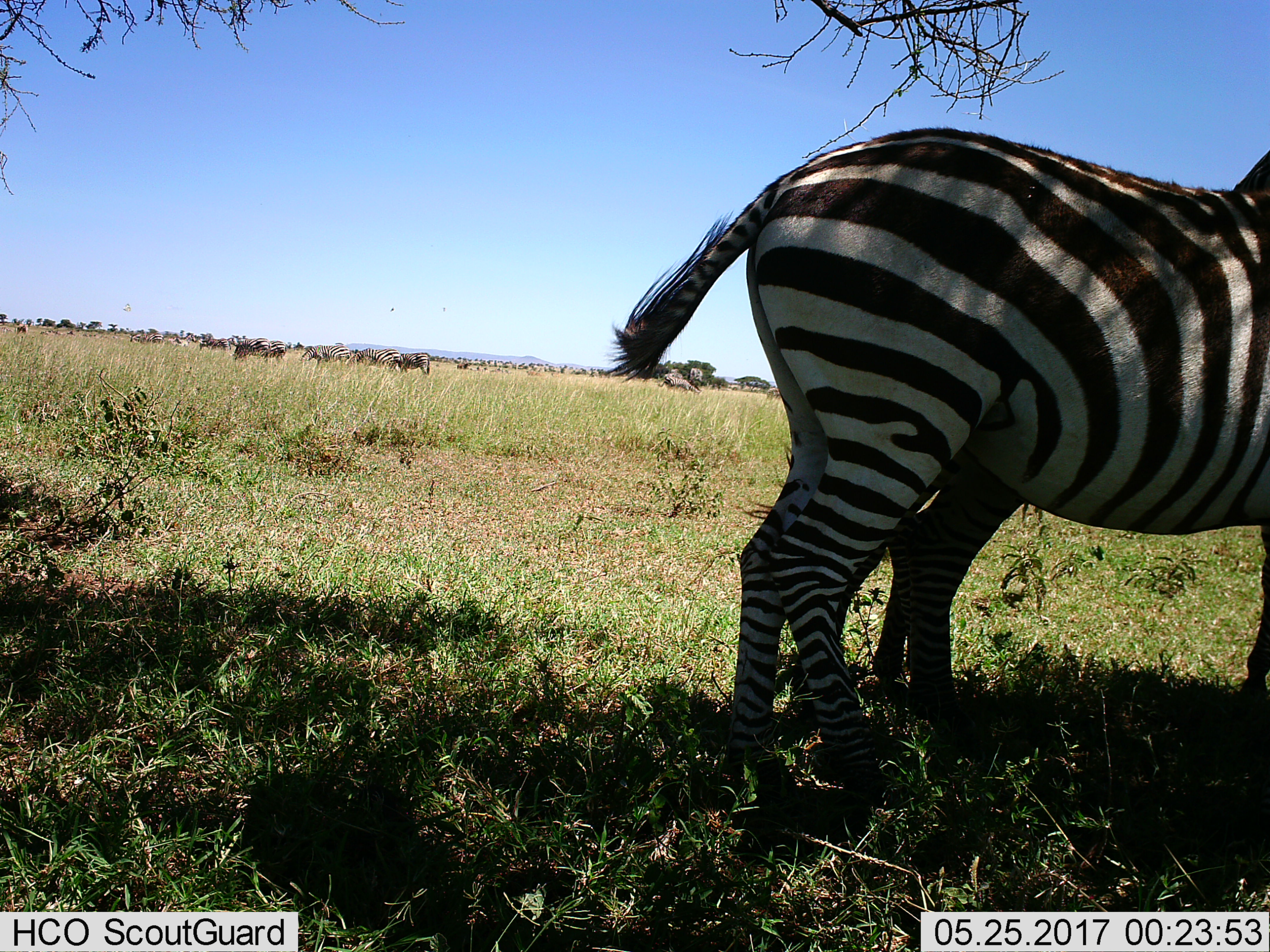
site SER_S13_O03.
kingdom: Animalia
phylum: Chordata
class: Mammalia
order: Perissodactyla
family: Equidae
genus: Equus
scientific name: Equus quagga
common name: plains zebra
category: zebraplains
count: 11-50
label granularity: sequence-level